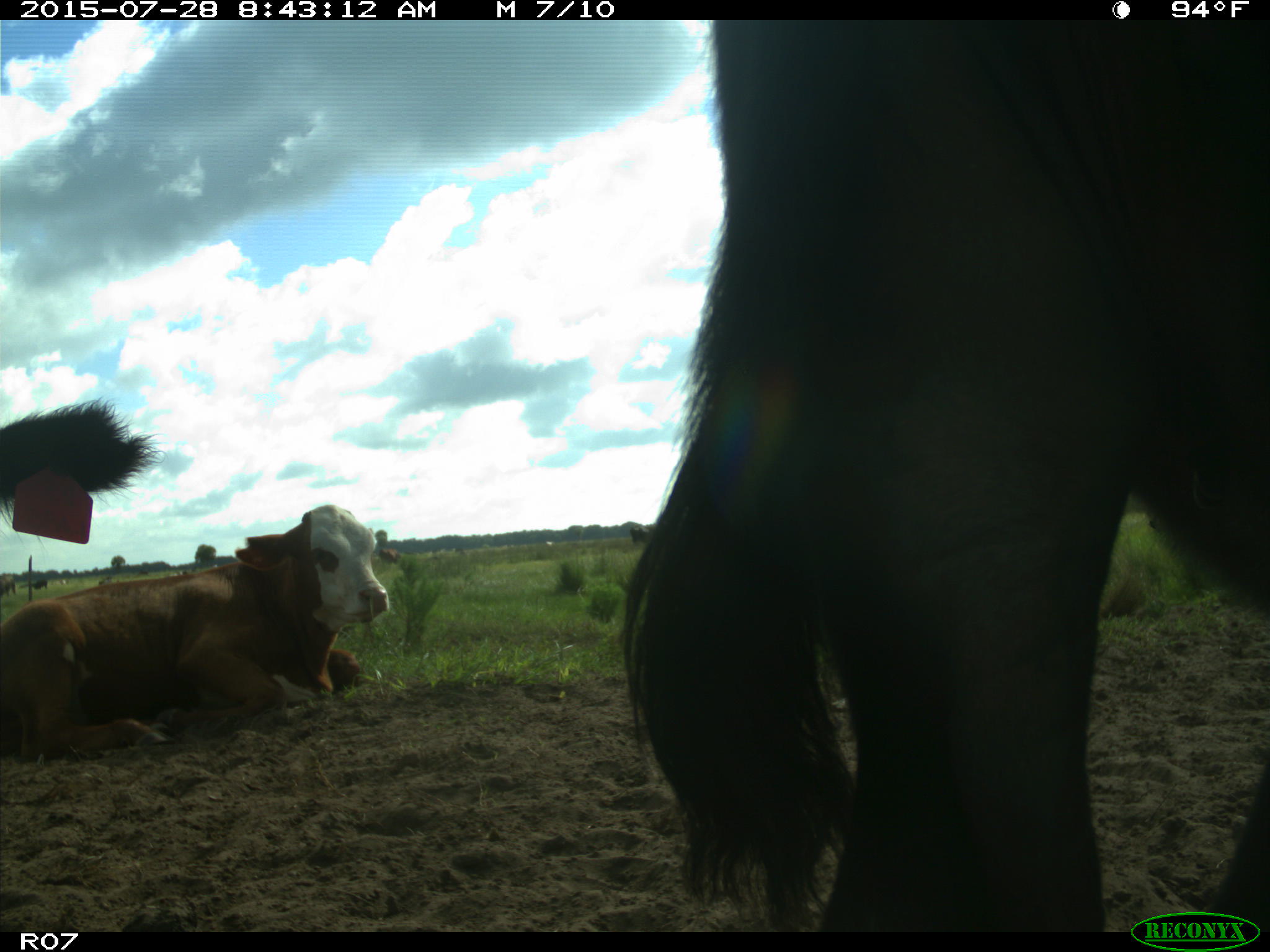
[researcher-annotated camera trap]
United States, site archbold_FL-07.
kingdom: Animalia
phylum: Chordata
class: Mammalia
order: Artiodactyla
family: Bovidae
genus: Bos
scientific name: Bos taurus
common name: domestic cow